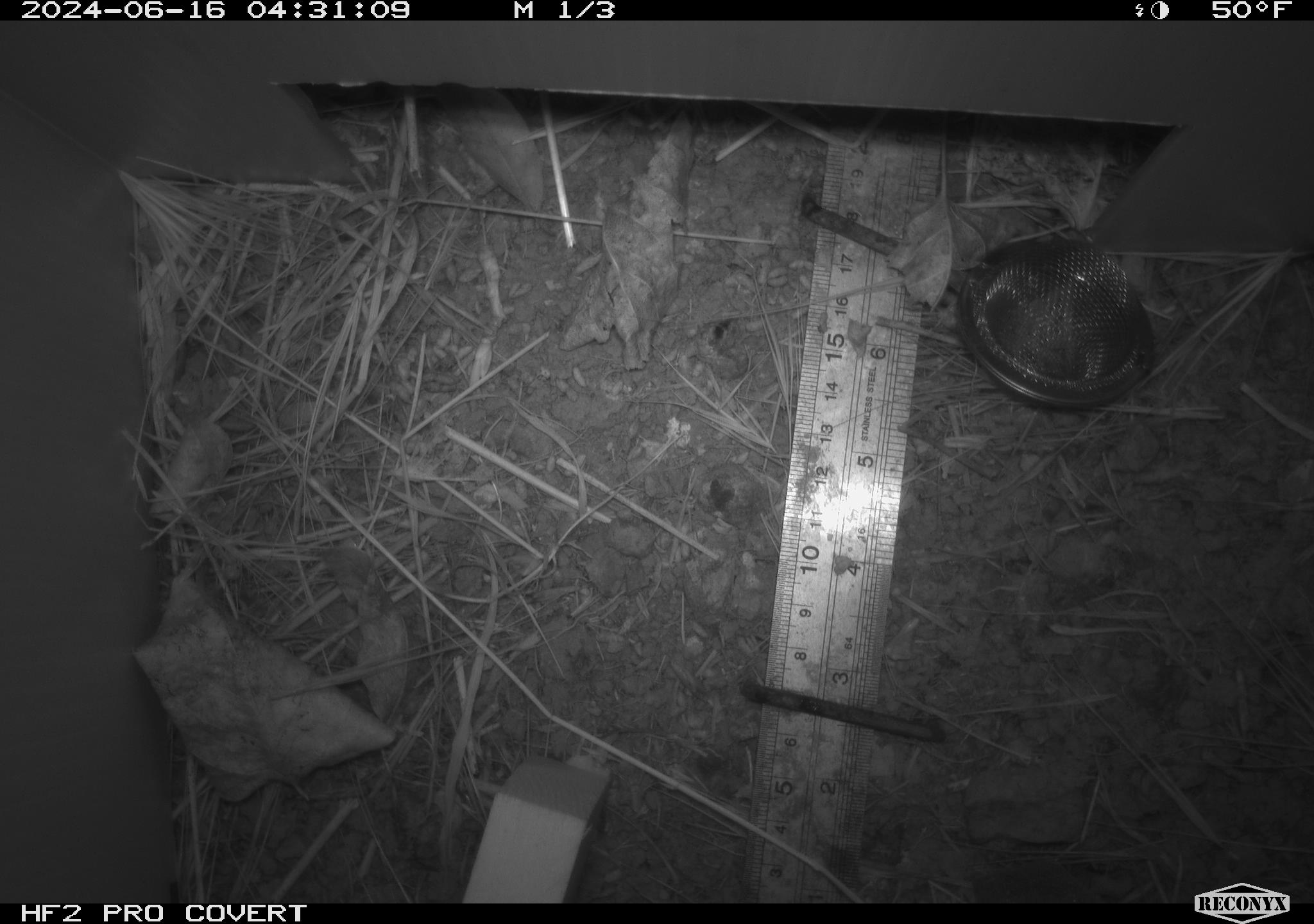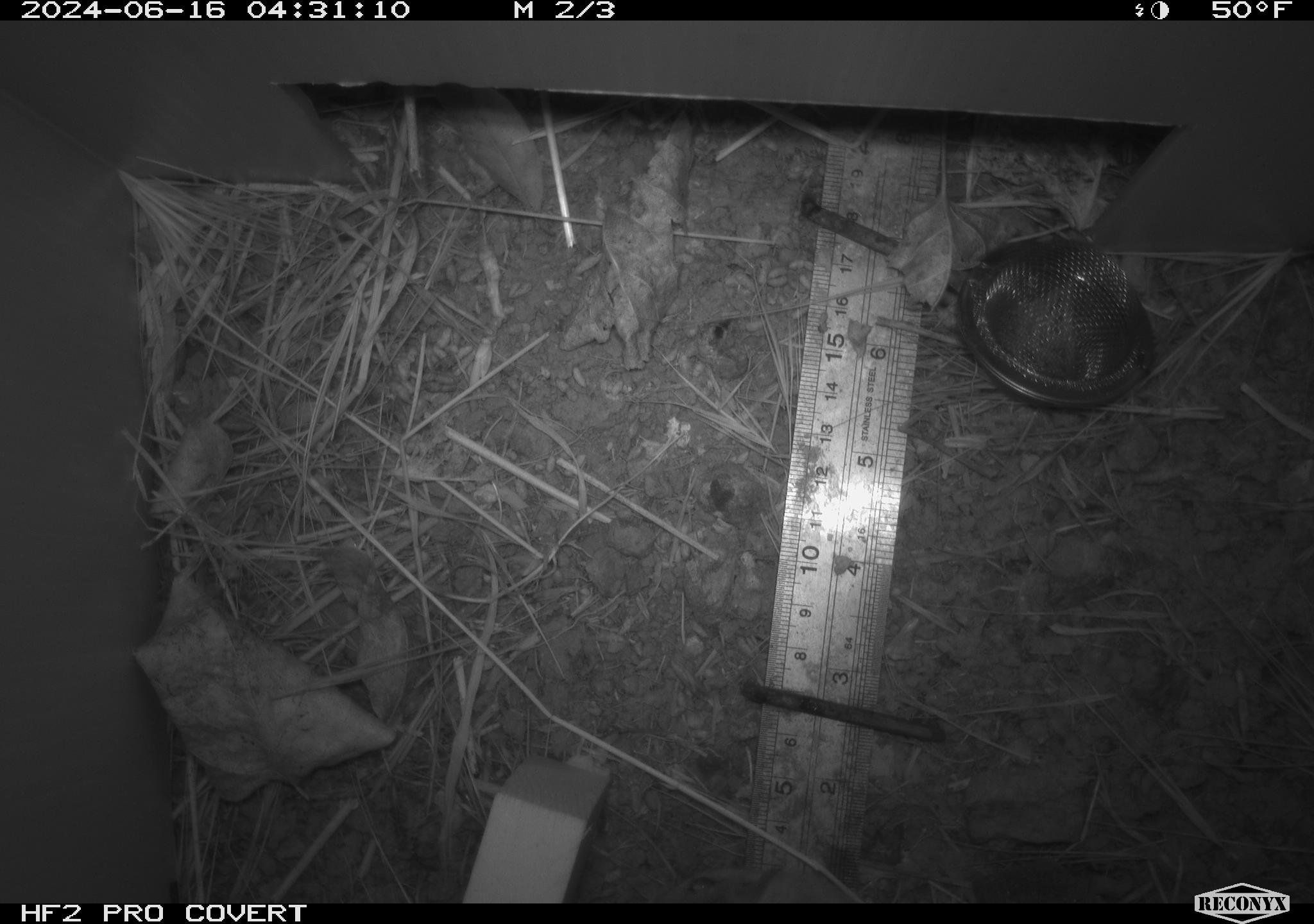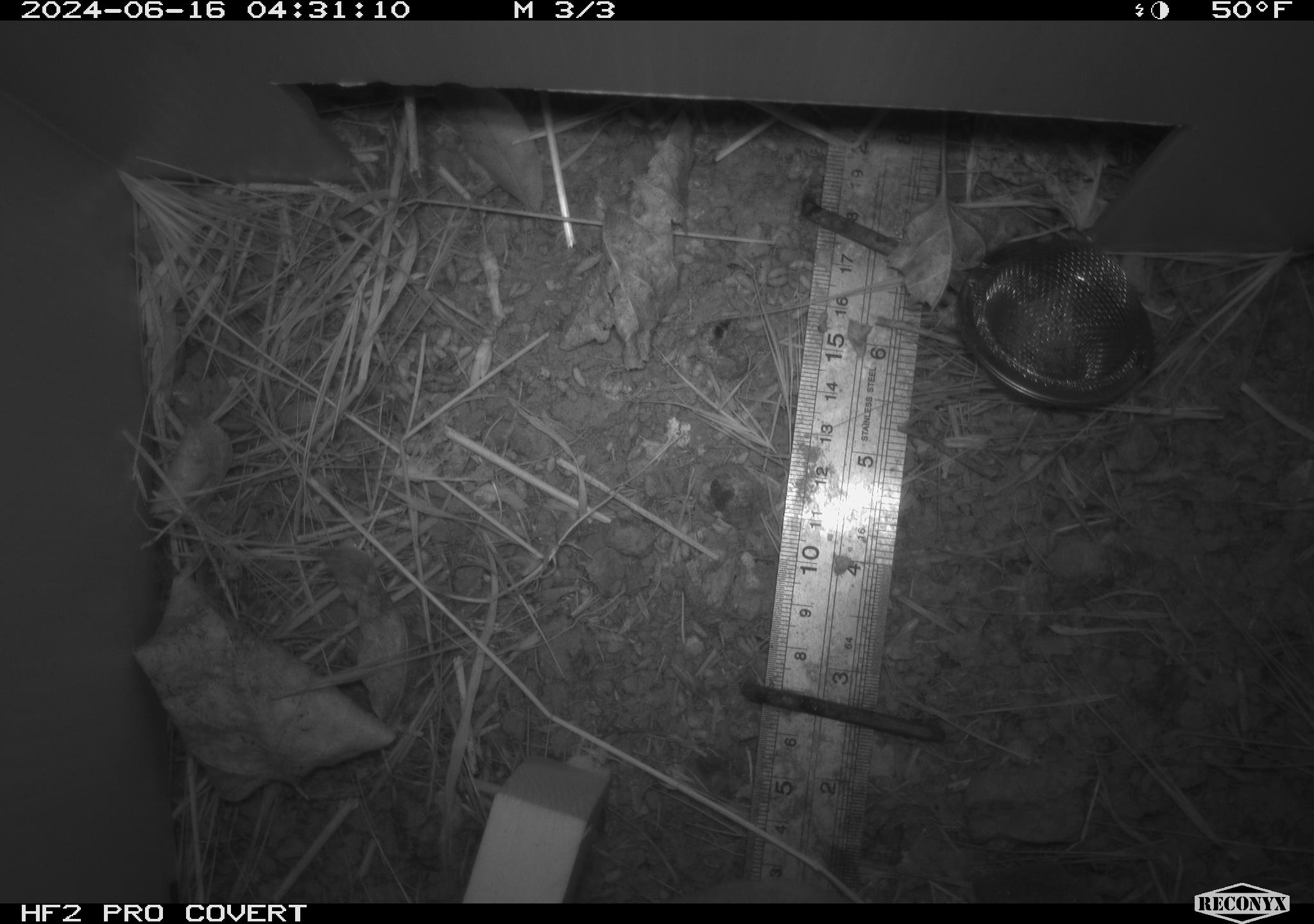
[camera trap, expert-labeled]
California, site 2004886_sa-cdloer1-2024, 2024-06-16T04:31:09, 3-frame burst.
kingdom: Animalia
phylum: Chordata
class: Mammalia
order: Rodentia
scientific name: Rodentia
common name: mouse species